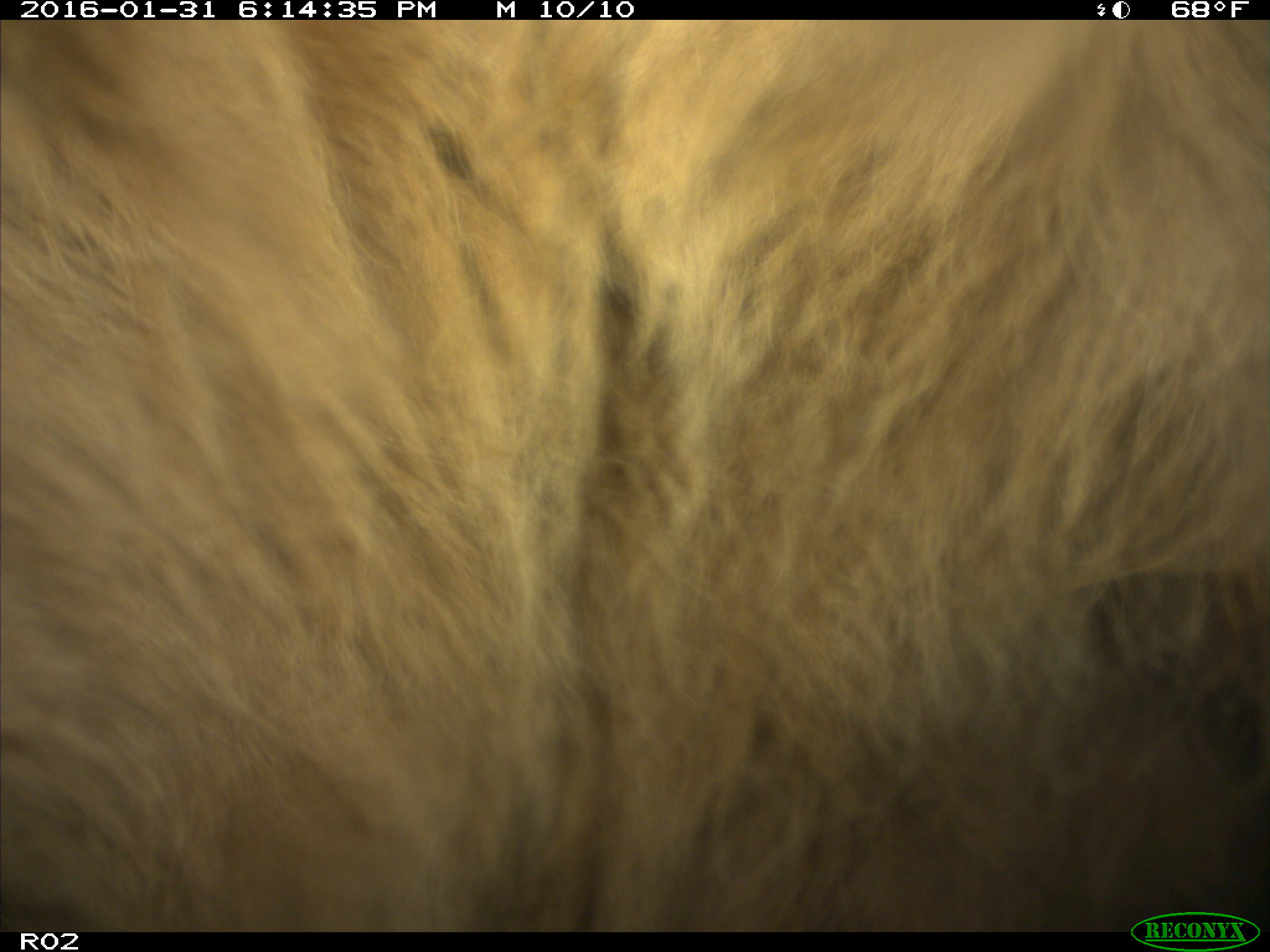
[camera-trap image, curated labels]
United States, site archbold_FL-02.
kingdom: Animalia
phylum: Chordata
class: Mammalia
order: Artiodactyla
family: Bovidae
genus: Bos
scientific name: Bos taurus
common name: domestic cow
Bos taurus (domestic cow).